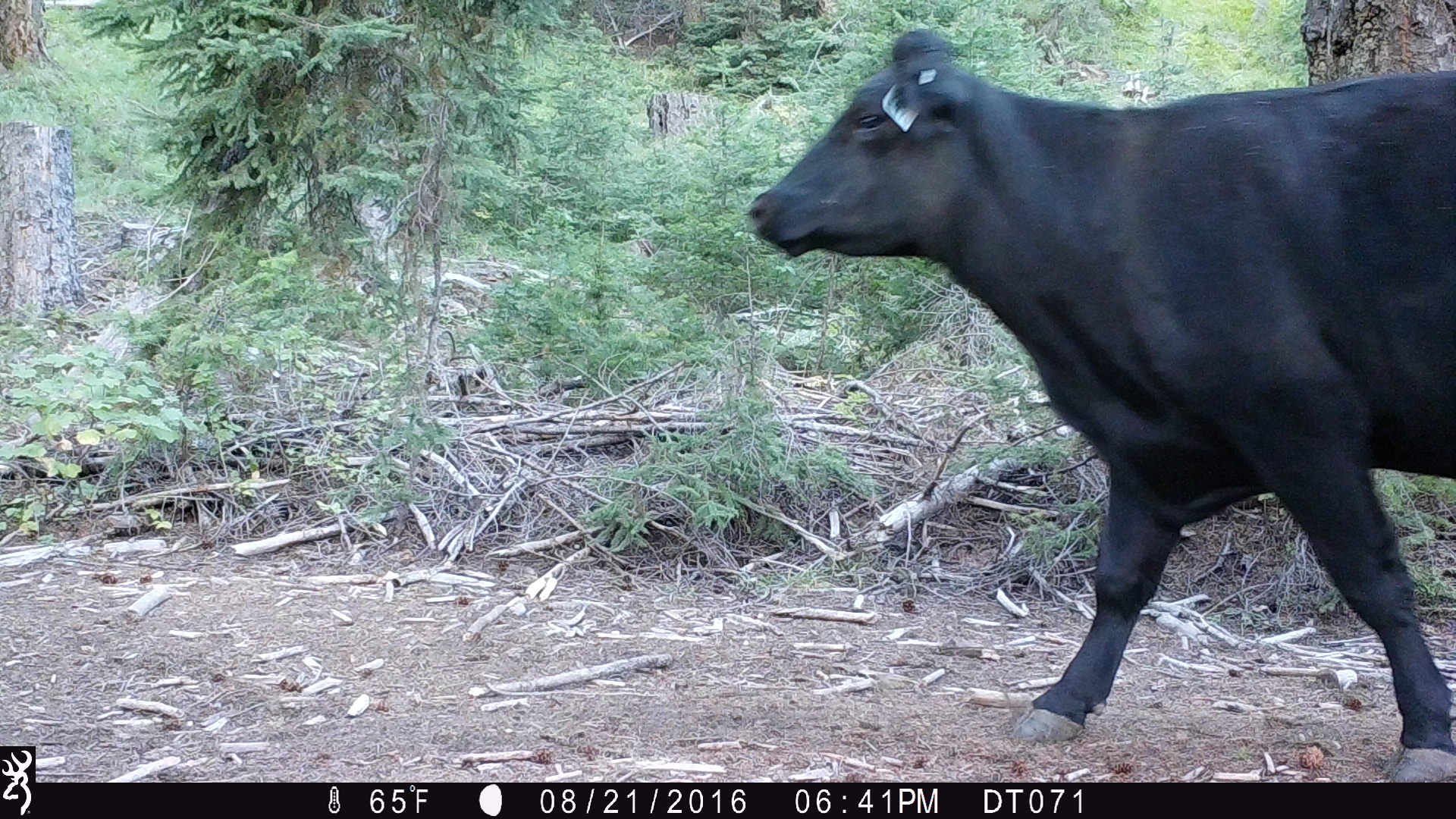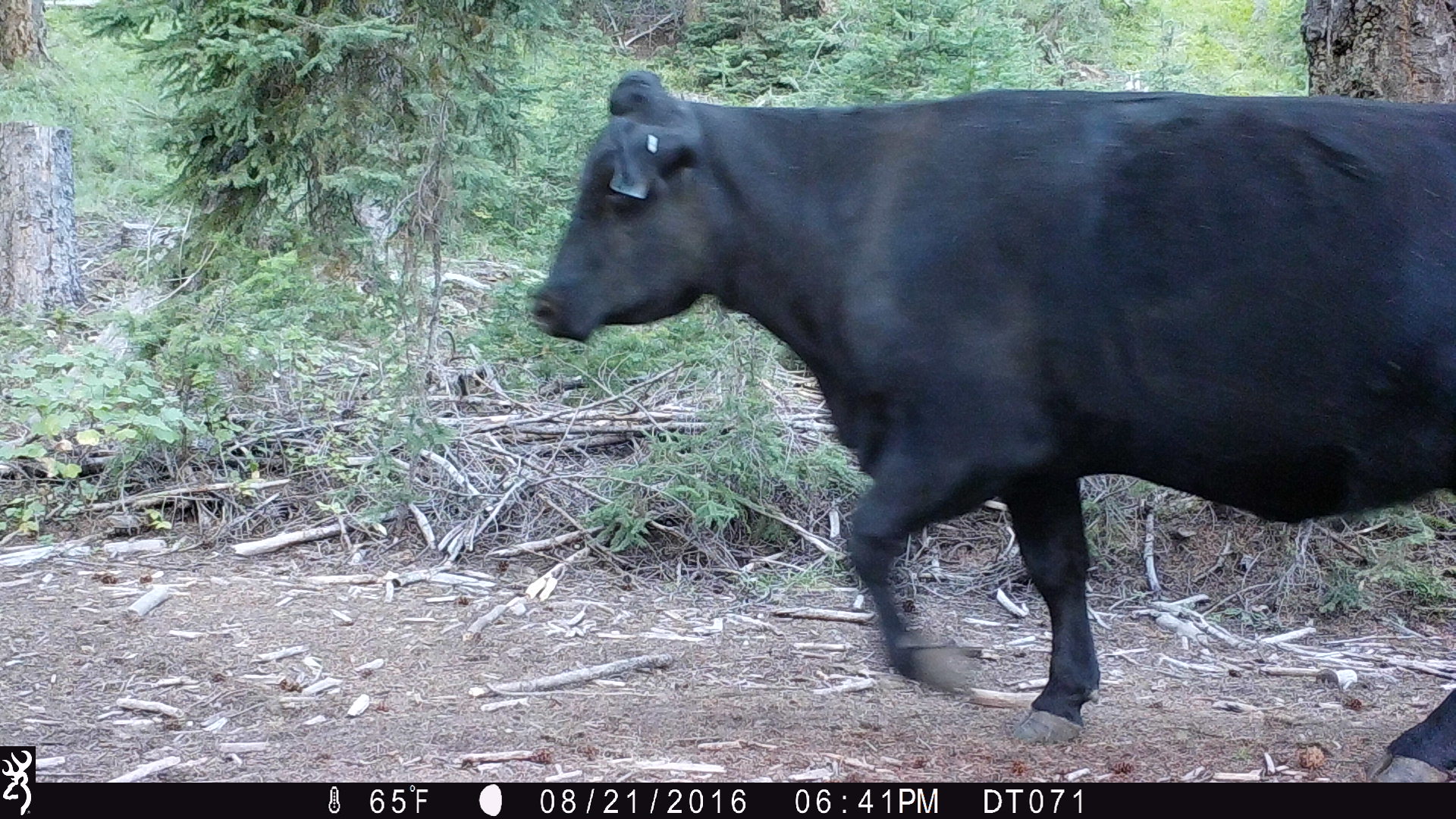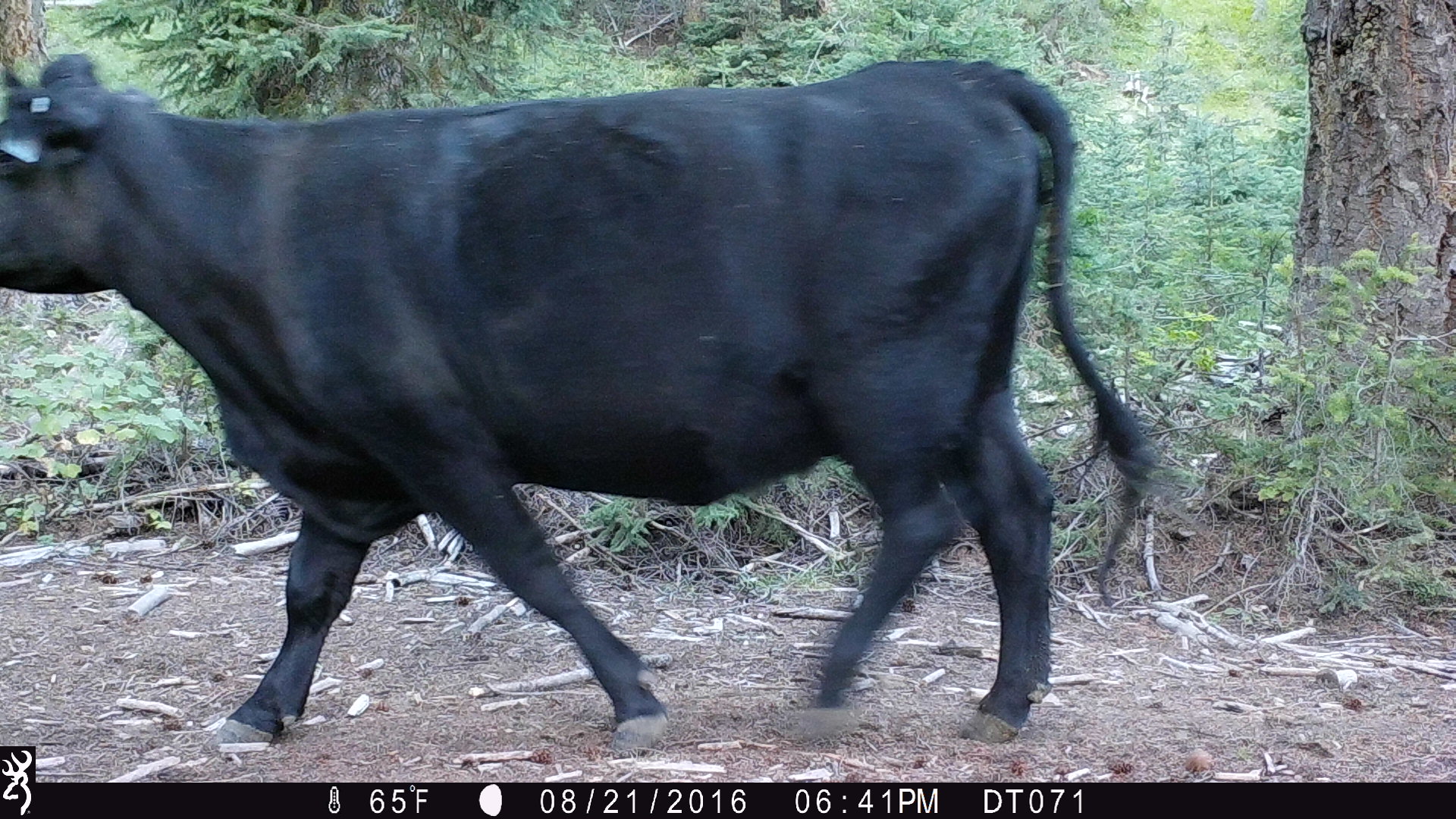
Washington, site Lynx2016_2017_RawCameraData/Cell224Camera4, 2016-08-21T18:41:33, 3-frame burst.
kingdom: Animalia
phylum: Chordata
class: Mammalia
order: Artiodactyla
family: Bovidae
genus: Bos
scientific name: Bos taurus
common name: domestic cattle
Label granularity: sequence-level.